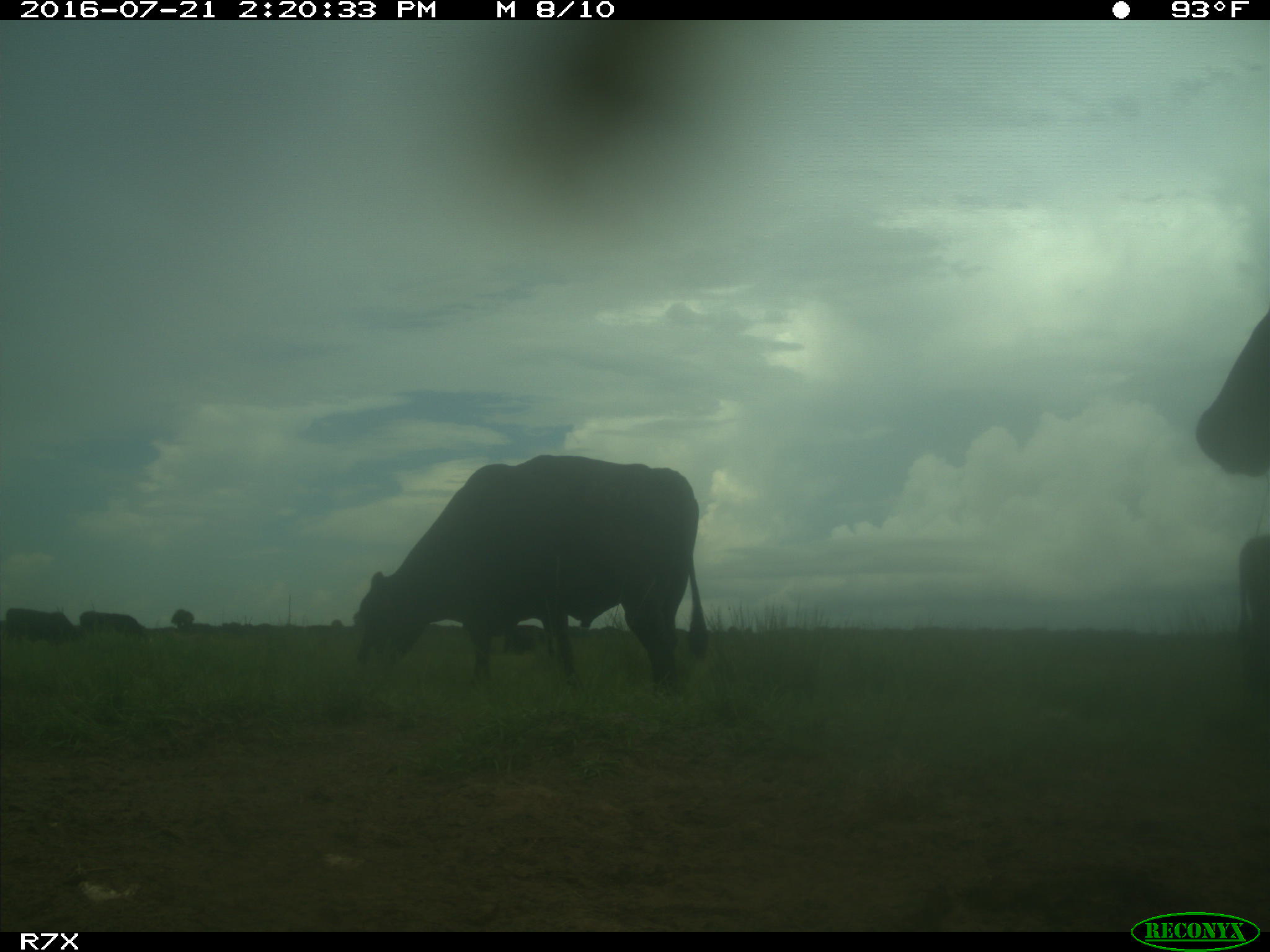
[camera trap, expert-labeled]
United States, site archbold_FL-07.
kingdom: Animalia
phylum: Chordata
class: Mammalia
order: Artiodactyla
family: Bovidae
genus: Bos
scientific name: Bos taurus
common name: domestic cow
Bos taurus (domestic cow).